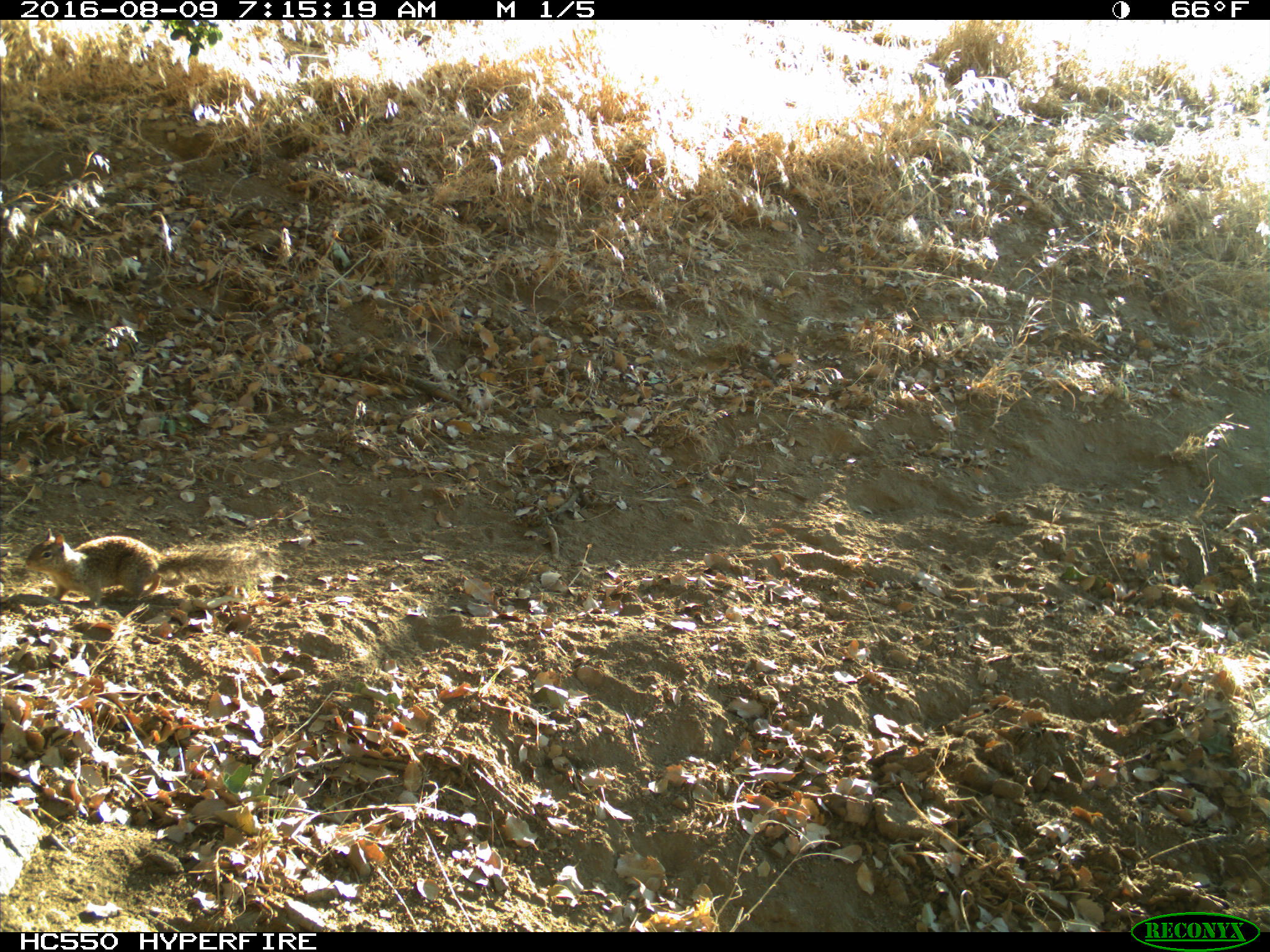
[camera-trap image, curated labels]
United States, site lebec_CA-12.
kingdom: Animalia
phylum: Chordata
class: Mammalia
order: Rodentia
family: Sciuridae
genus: Otospermophilus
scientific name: Otospermophilus beecheyi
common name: california ground squirrel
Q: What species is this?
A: Otospermophilus beecheyi (california ground squirrel).